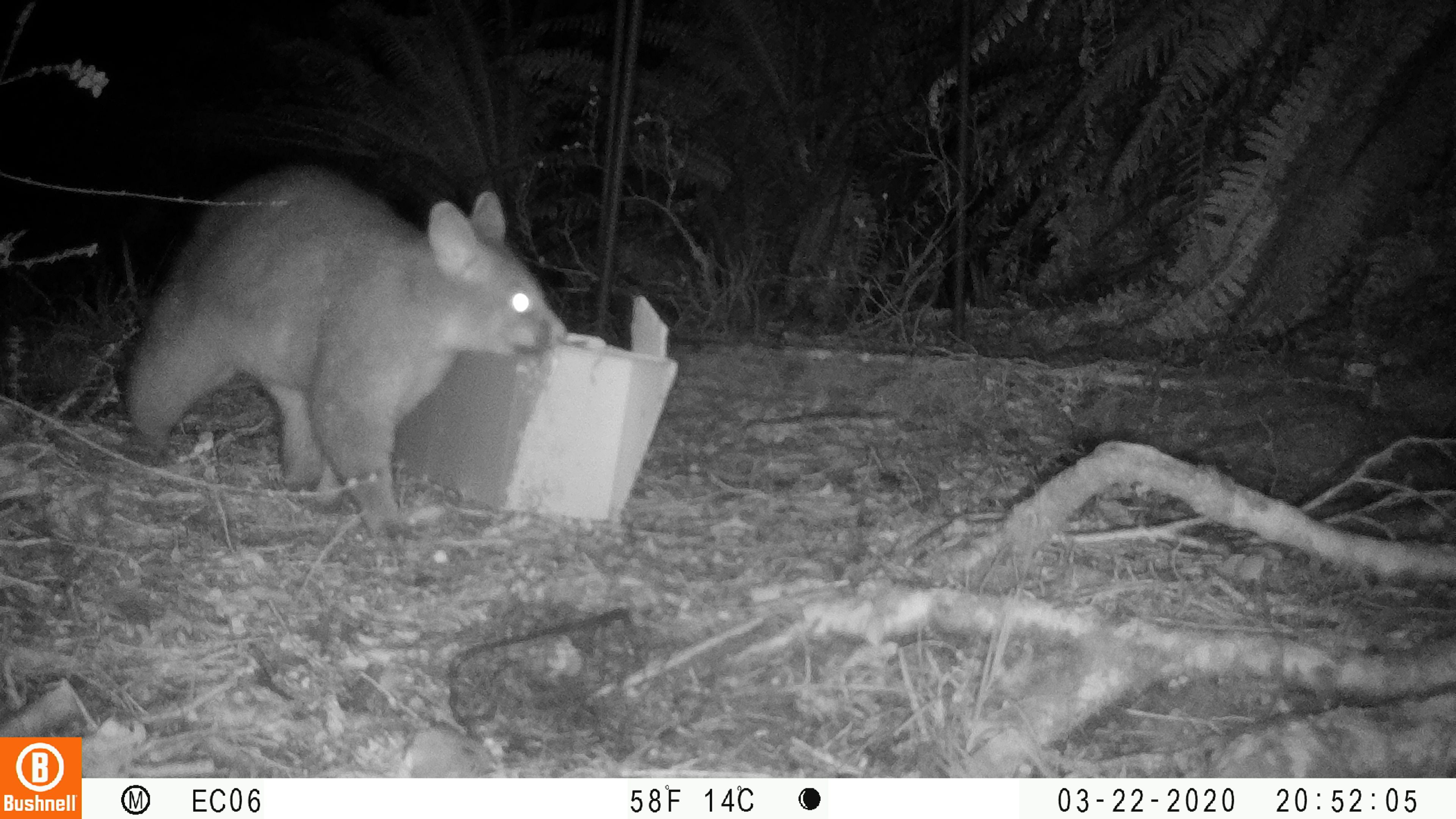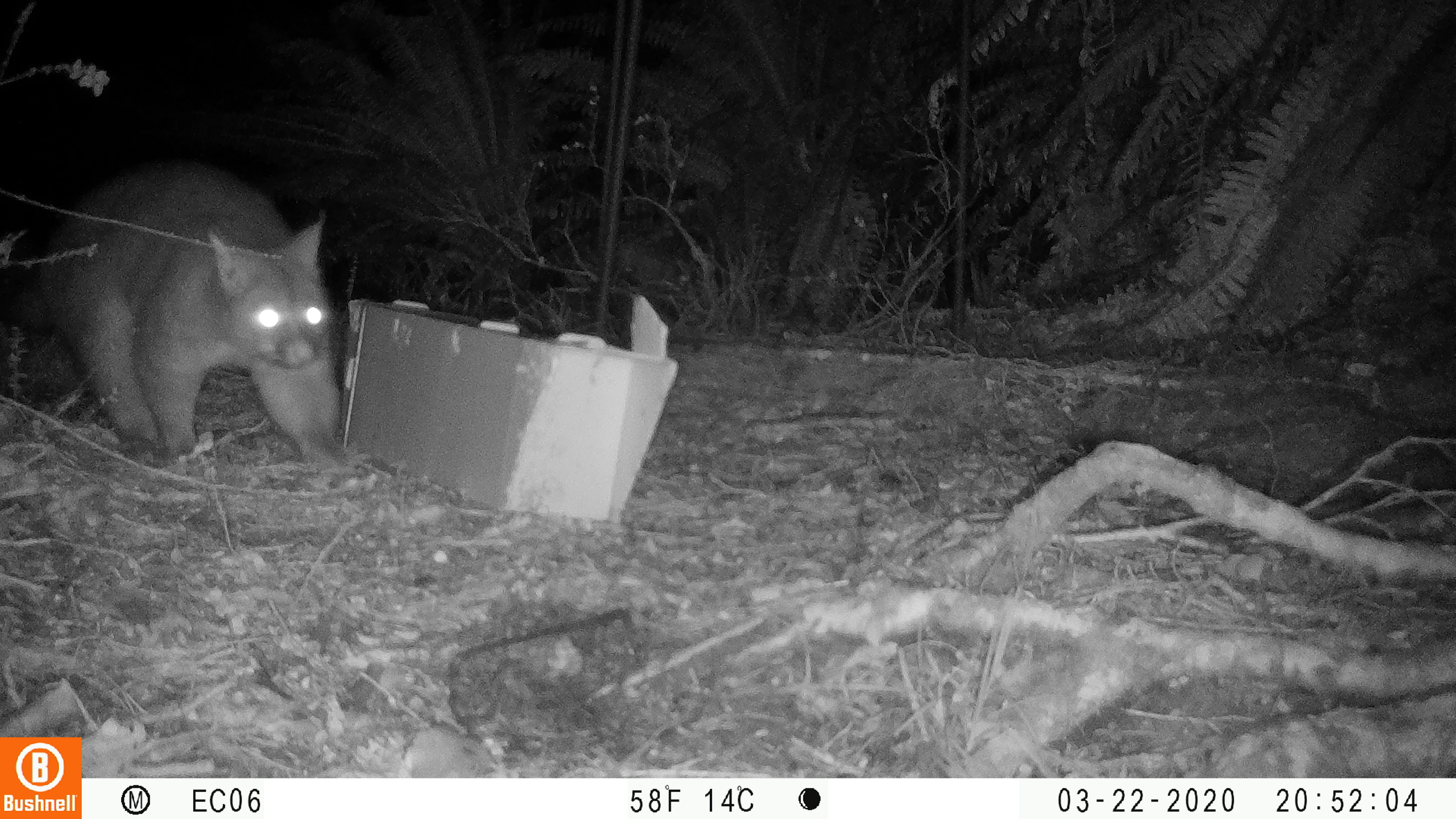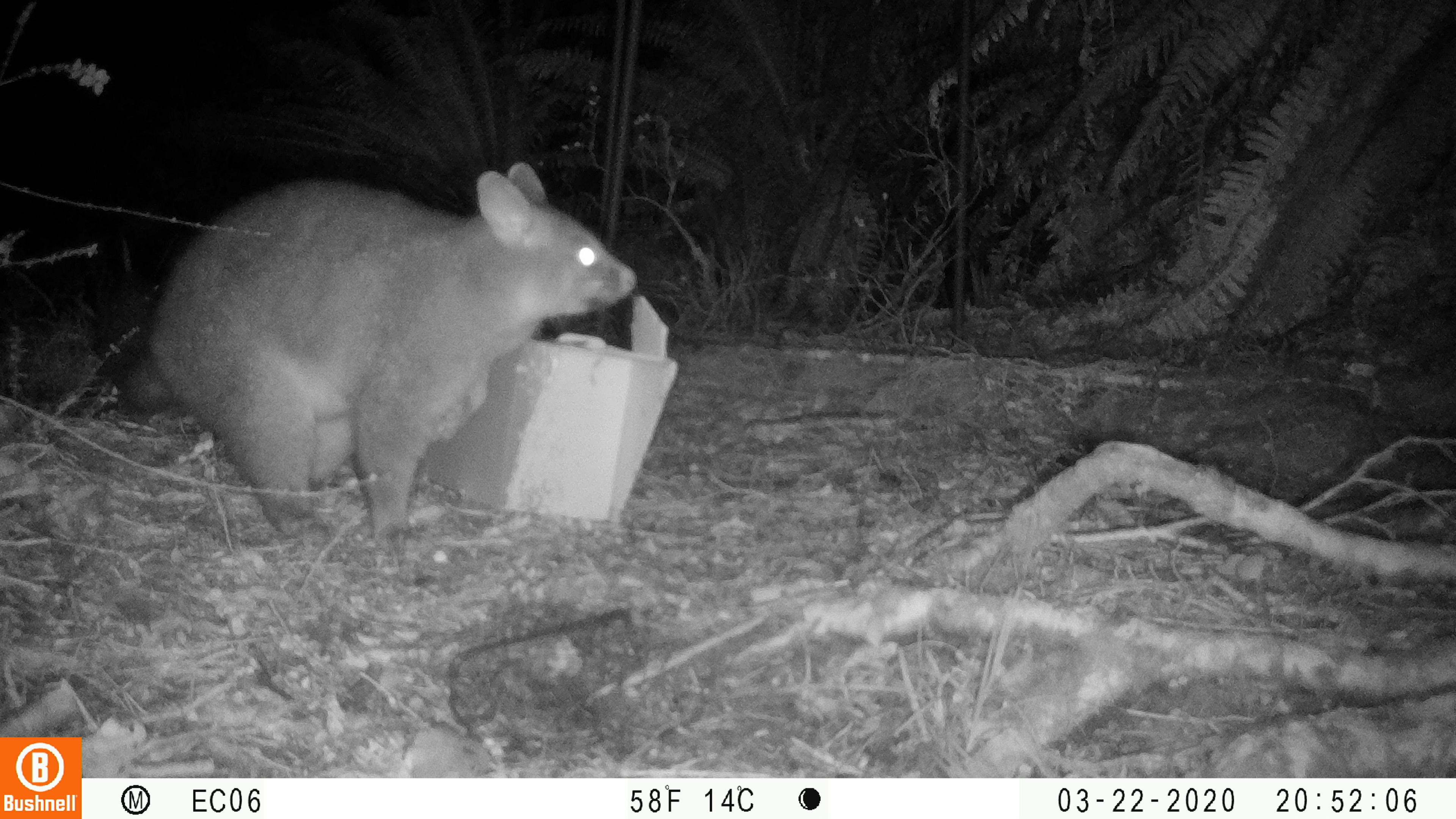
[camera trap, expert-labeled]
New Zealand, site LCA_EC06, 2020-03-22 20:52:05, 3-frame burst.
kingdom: Animalia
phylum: Chordata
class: Mammalia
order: Diprotodontia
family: Phalangeridae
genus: Trichosurus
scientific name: Trichosurus vulpecula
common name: common brushtail possum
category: possum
Possum (common brushtail possum) (Trichosurus vulpecula).